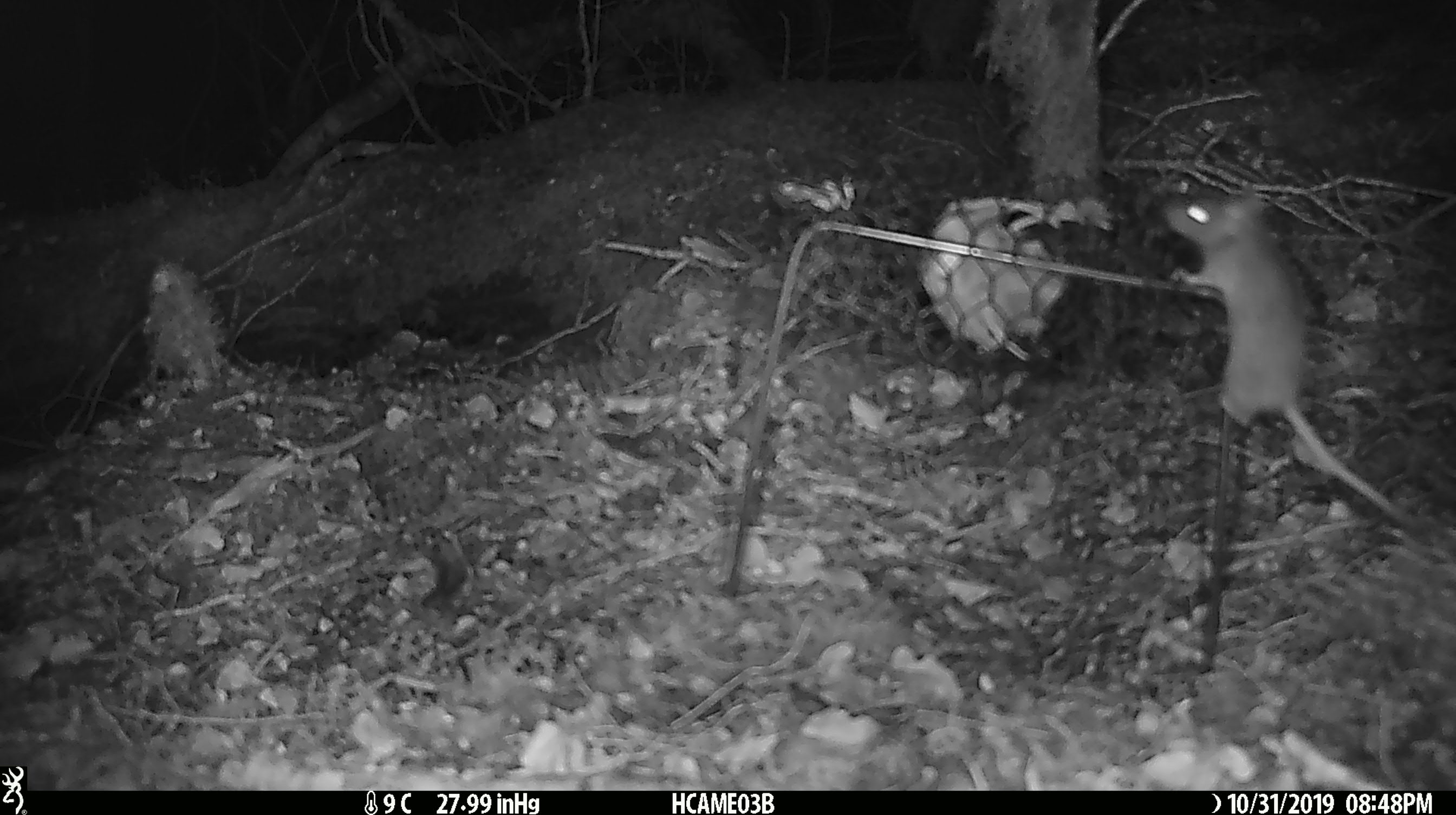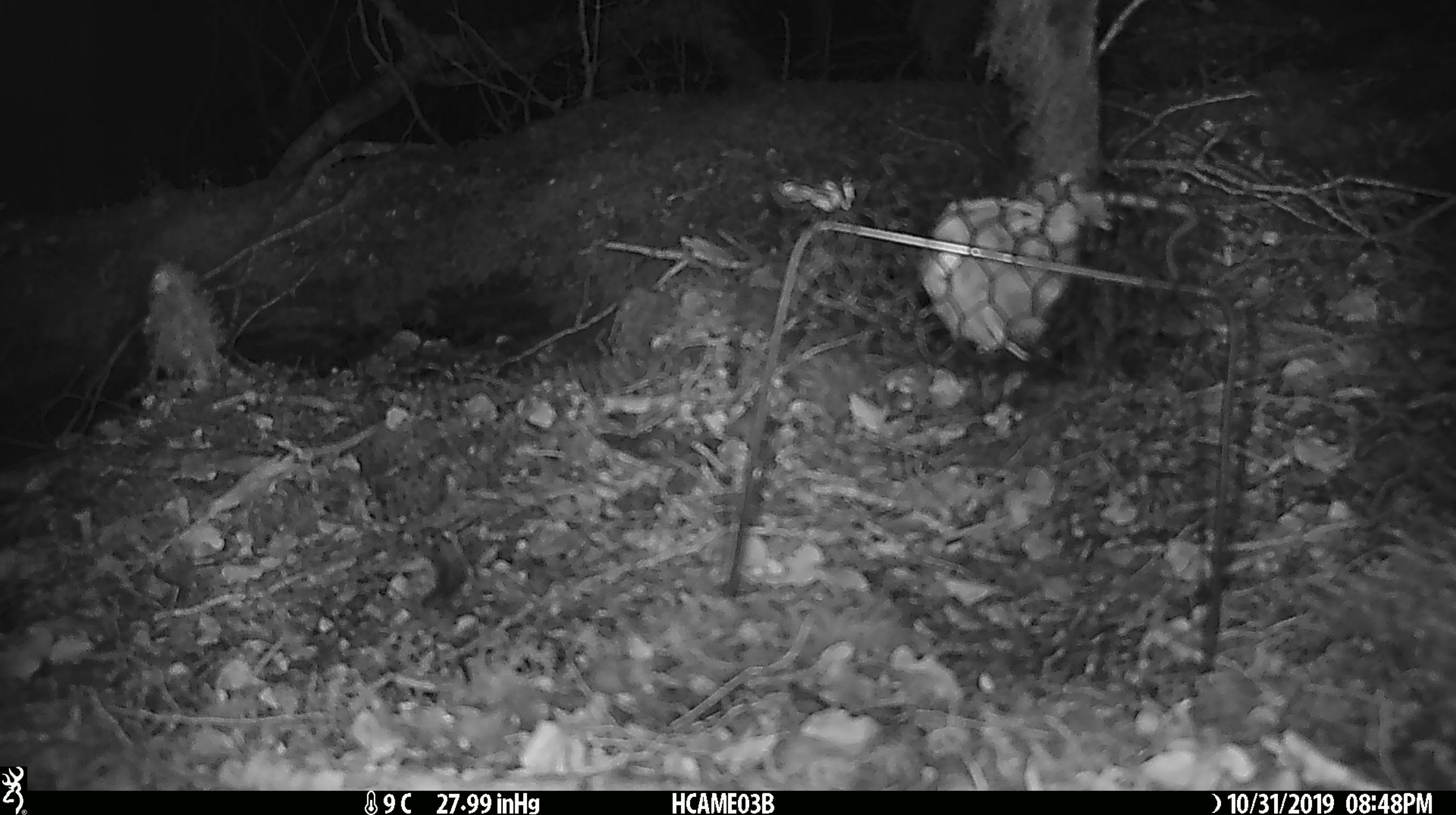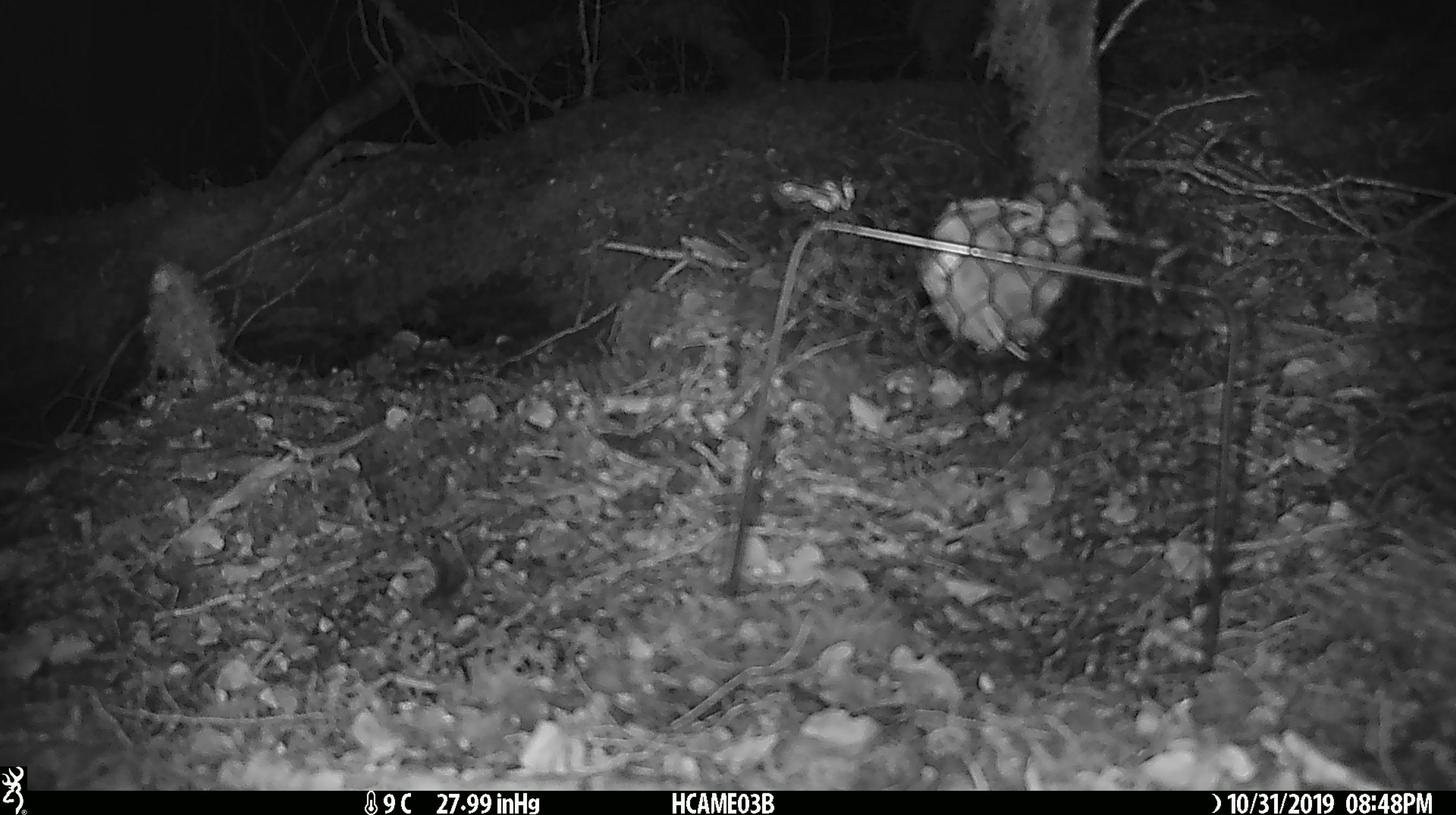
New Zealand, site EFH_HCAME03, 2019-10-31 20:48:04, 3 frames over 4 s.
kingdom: Animalia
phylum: Chordata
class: Mammalia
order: Rodentia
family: Muridae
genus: Mus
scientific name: Mus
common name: mouse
Mouse (Mus).